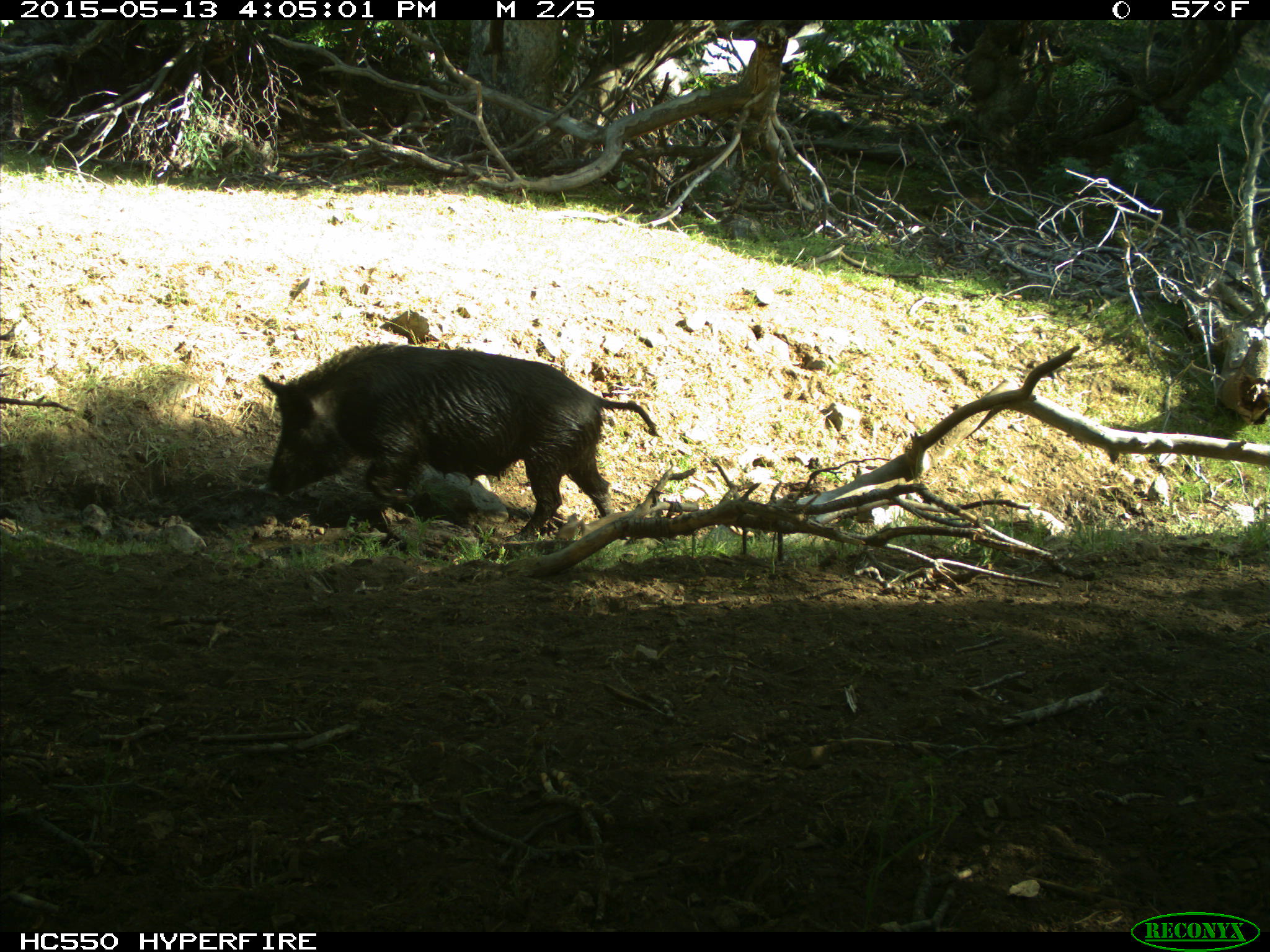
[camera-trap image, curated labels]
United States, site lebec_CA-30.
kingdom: Animalia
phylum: Chordata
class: Mammalia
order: Artiodactyla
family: Suidae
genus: Sus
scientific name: Sus scrofa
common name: wild boar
Sus scrofa (wild boar).